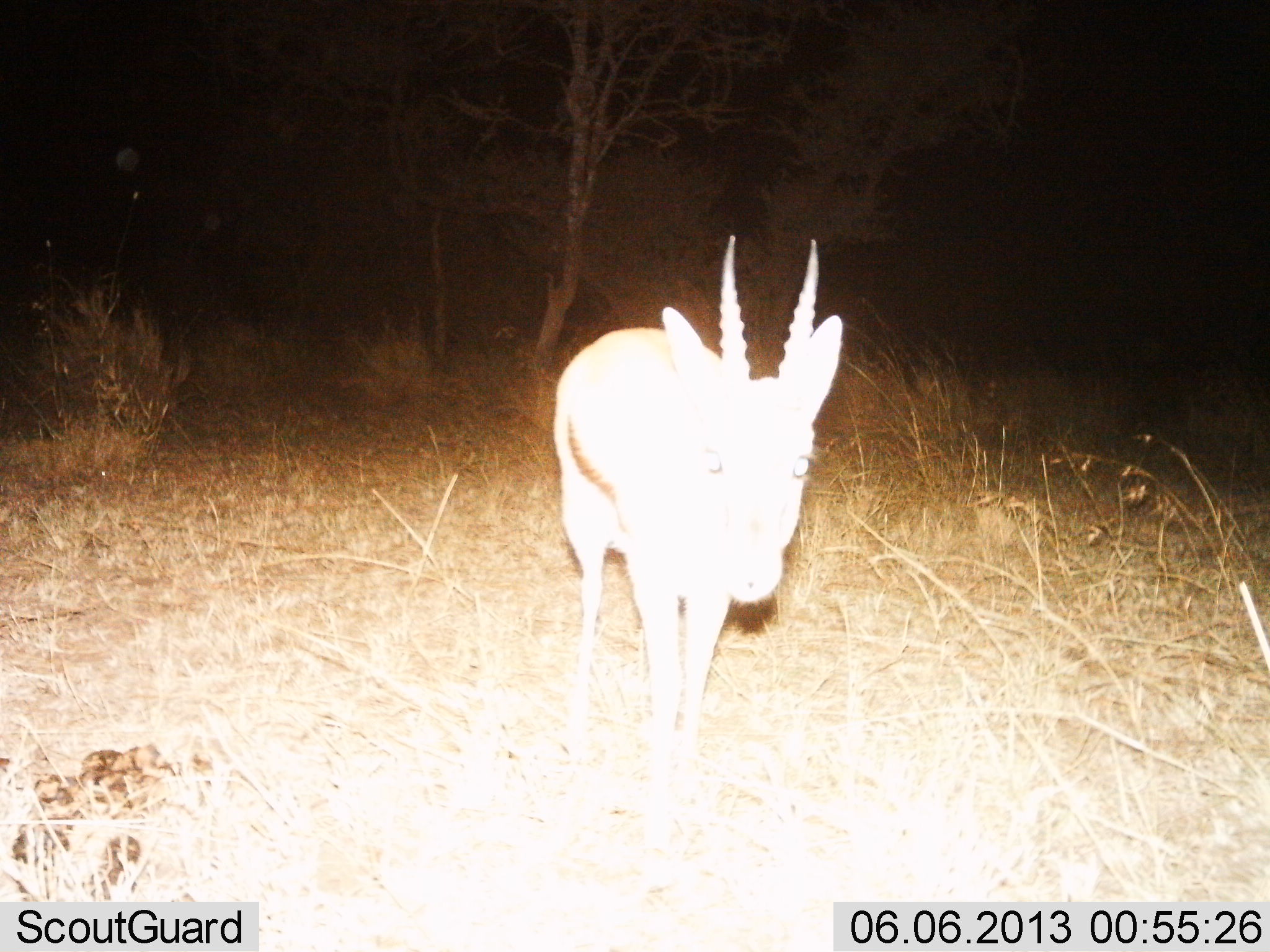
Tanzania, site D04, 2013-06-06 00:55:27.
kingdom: Animalia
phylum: Chordata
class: Mammalia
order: Artiodactyla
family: Bovidae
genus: Eudorcas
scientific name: Eudorcas thomsonii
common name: thomson's gazelle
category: gazellethomsons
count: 1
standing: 97%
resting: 0%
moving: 3%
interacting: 3%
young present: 0%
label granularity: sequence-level